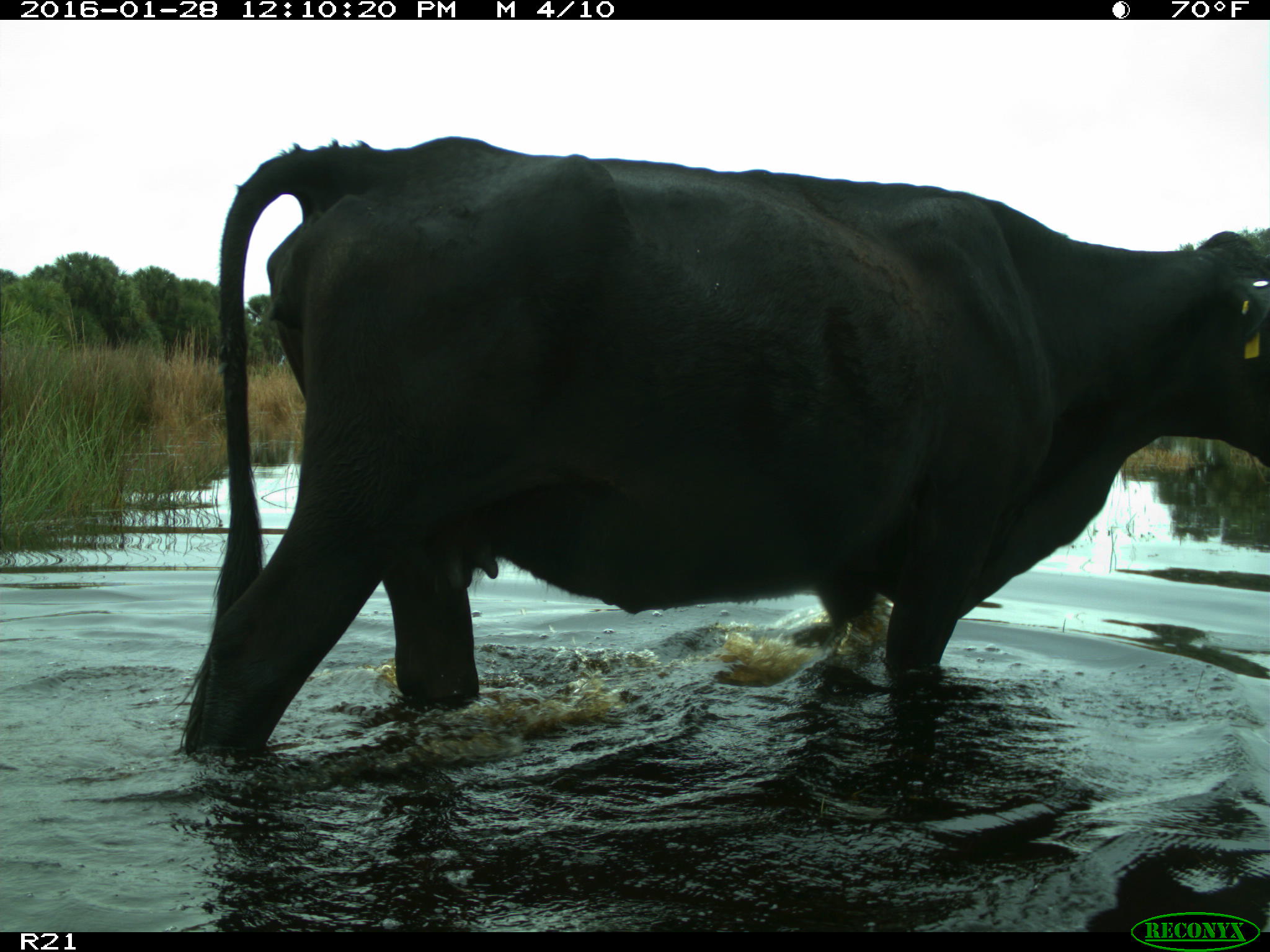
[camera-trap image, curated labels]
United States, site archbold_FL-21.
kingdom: Animalia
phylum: Chordata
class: Mammalia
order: Artiodactyla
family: Bovidae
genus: Bos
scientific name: Bos taurus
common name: domestic cow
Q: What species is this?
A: Bos taurus (domestic cow).